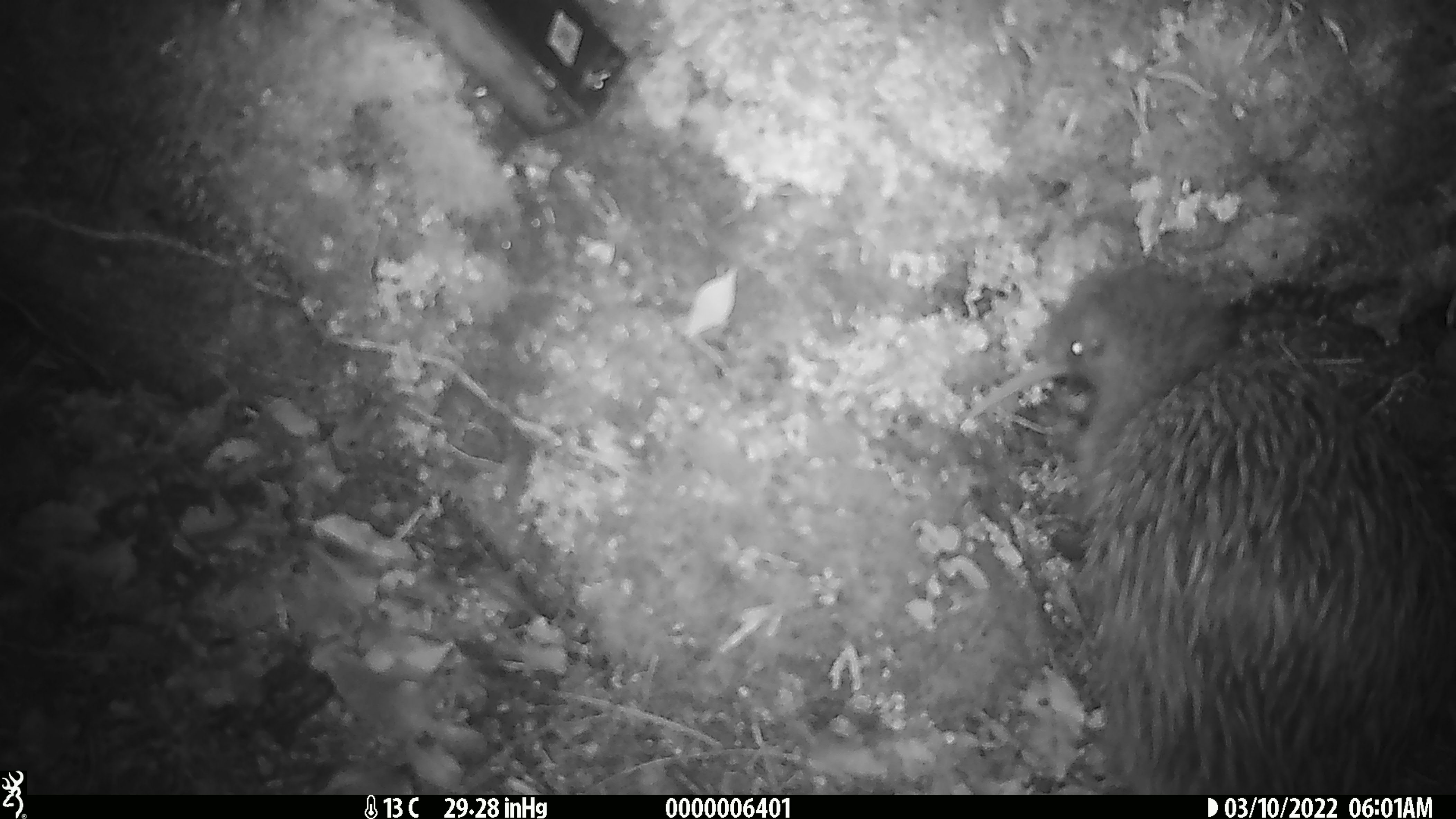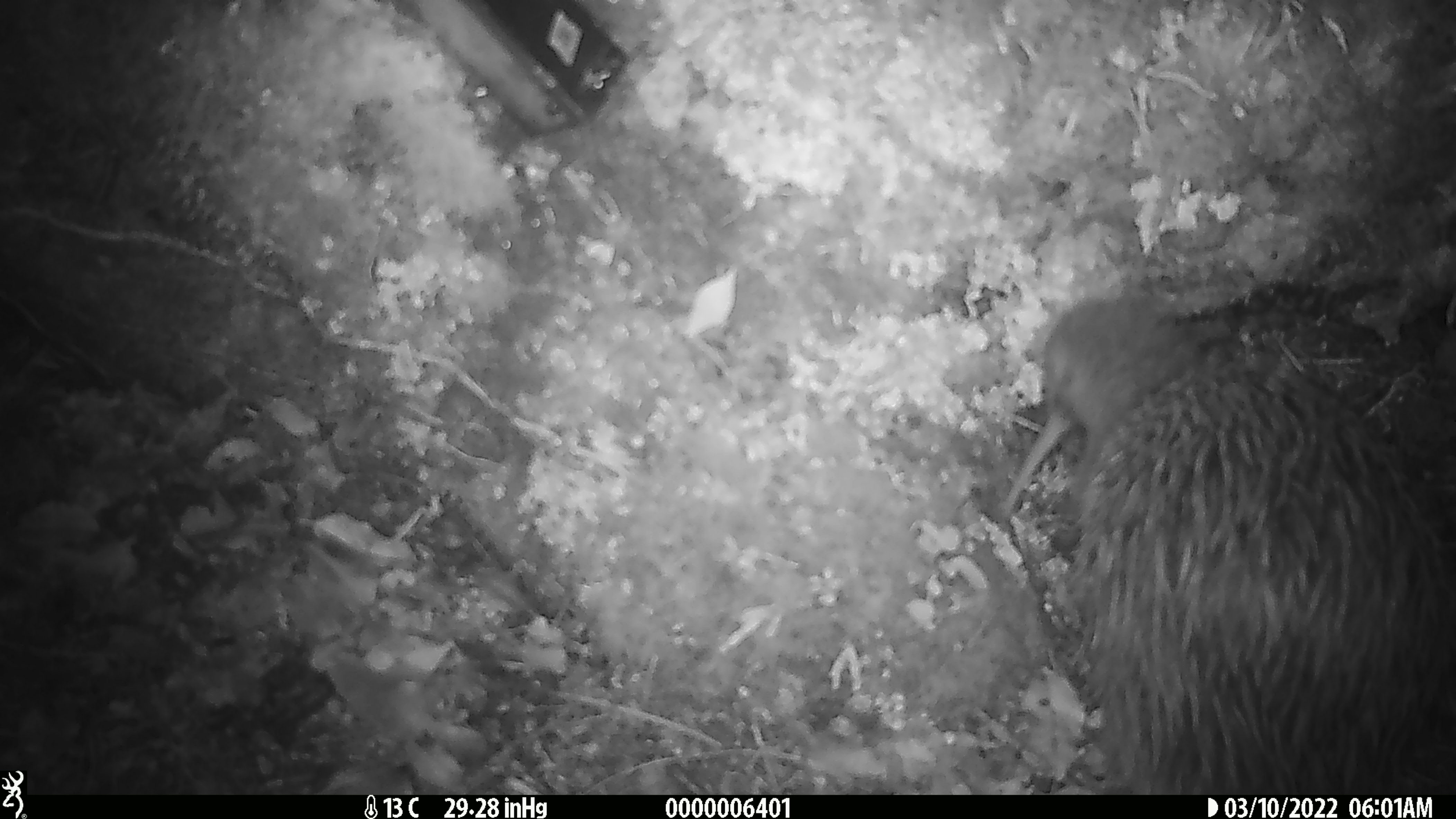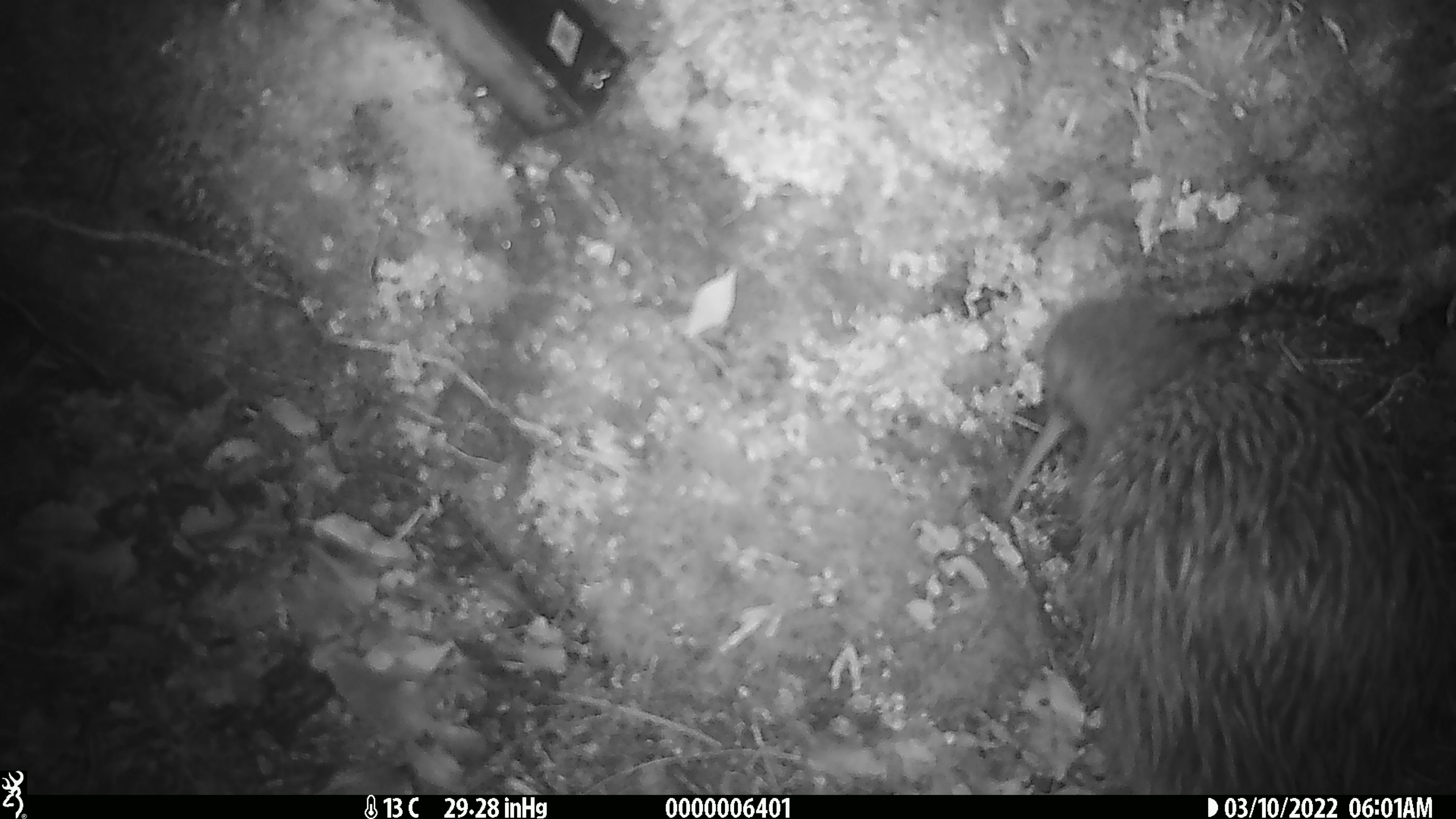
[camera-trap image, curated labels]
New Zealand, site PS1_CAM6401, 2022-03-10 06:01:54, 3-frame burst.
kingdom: Animalia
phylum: Chordata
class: Aves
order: Apterygiformes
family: Apterygidae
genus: Apteryx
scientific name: Apteryx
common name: kiwi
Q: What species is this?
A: Kiwi (Apteryx).